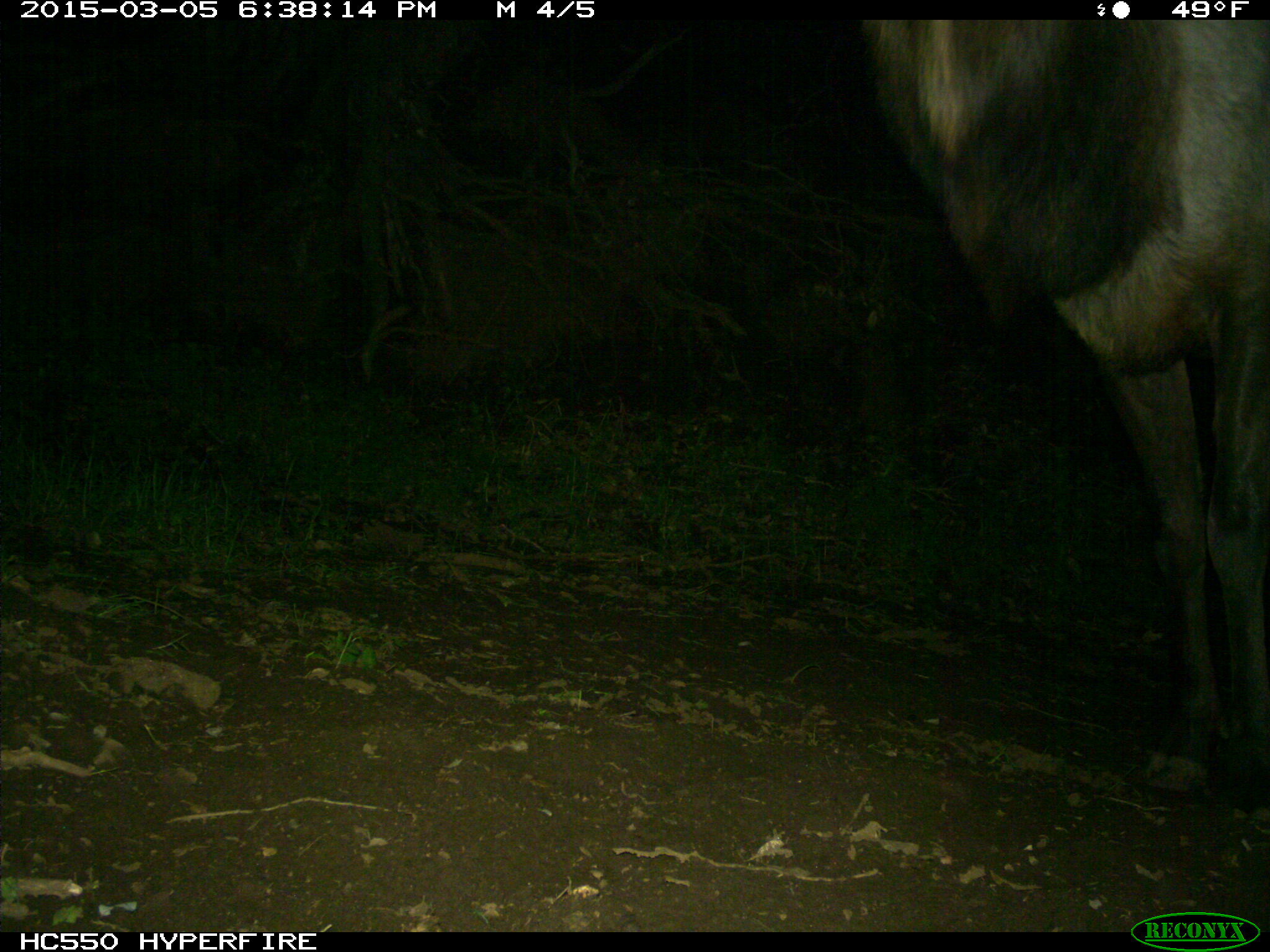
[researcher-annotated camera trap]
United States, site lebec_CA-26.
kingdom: Animalia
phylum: Chordata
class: Mammalia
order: Artiodactyla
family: Cervidae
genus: Cervus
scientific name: Cervus canadensis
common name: elk